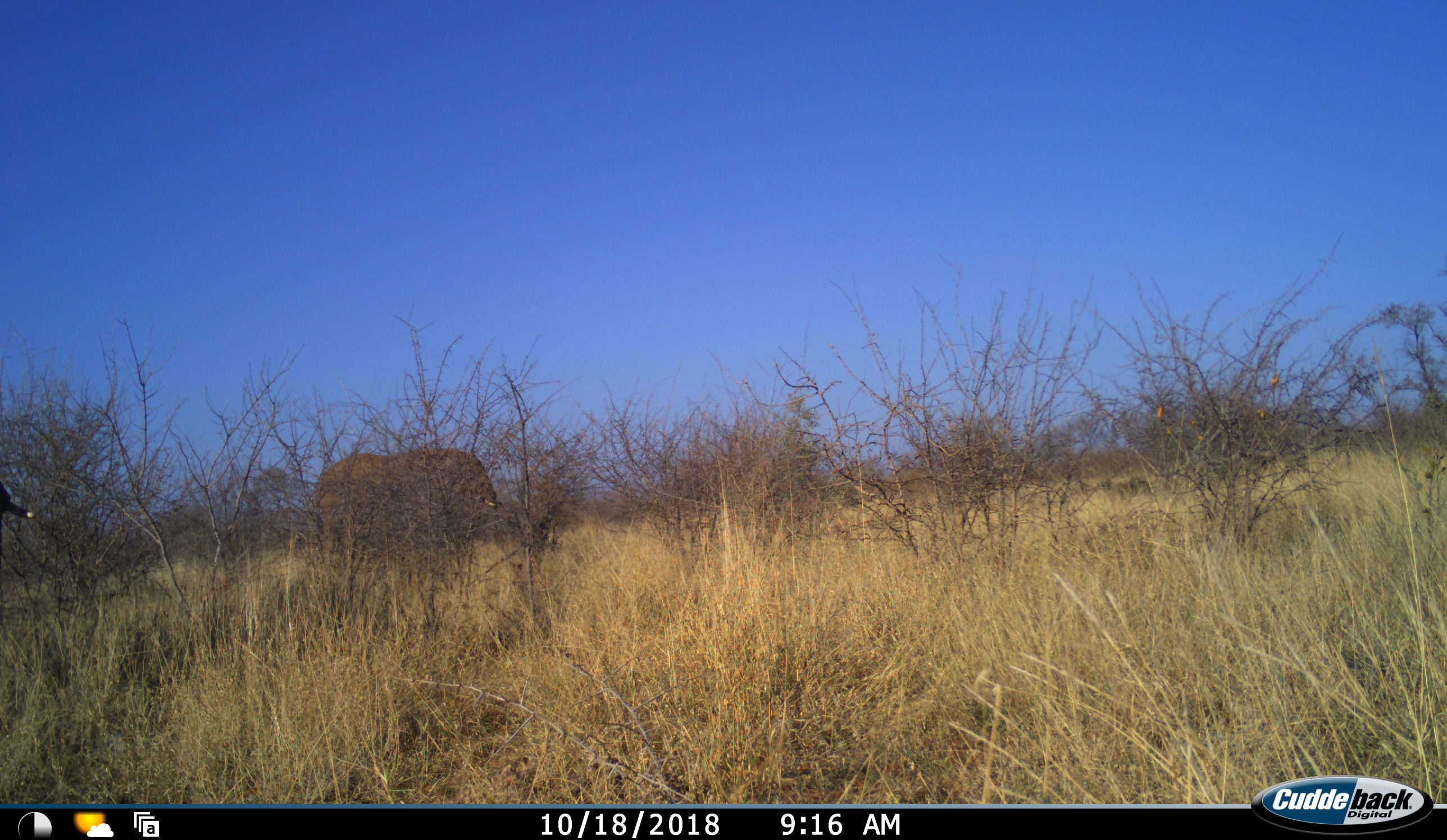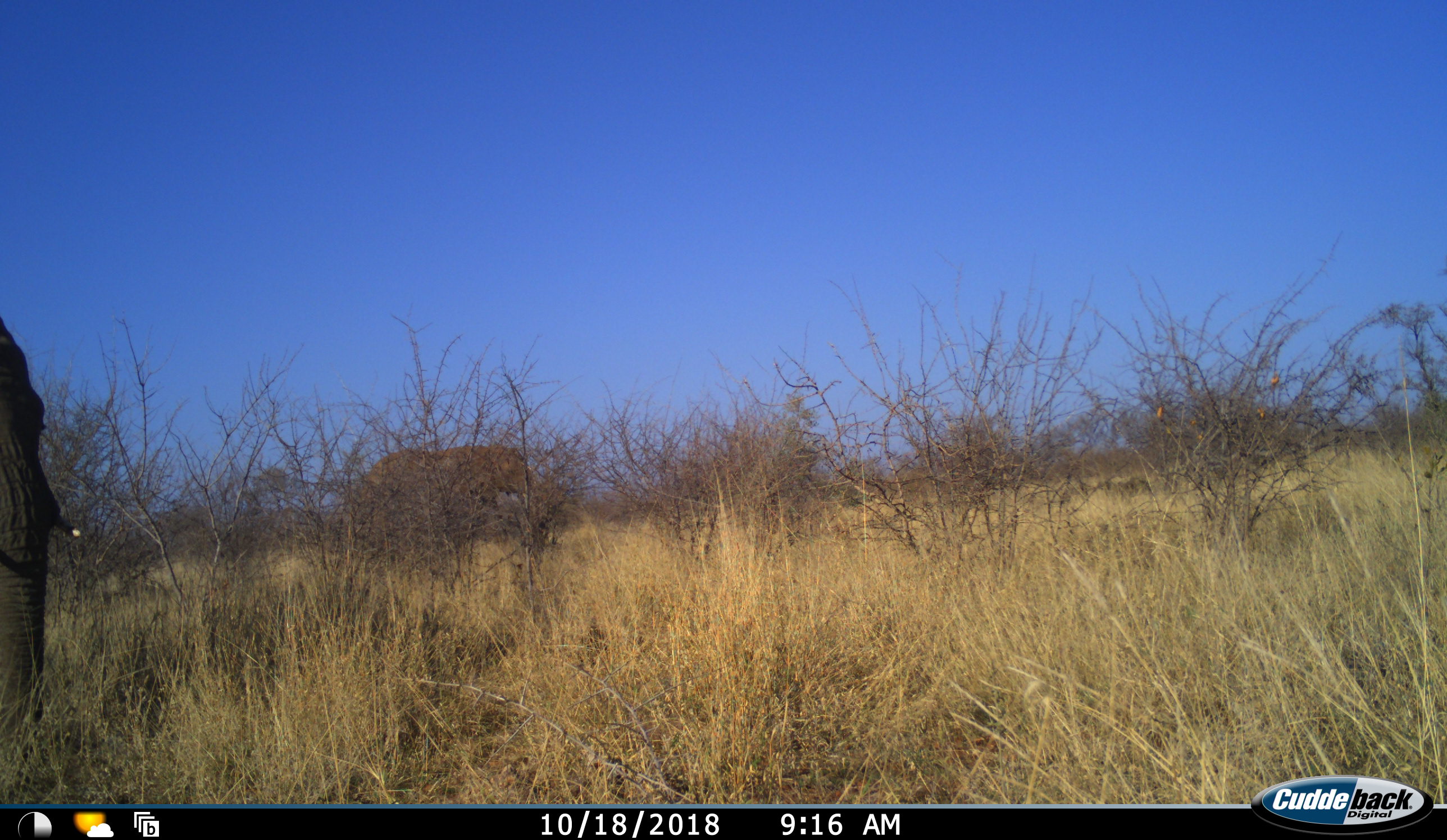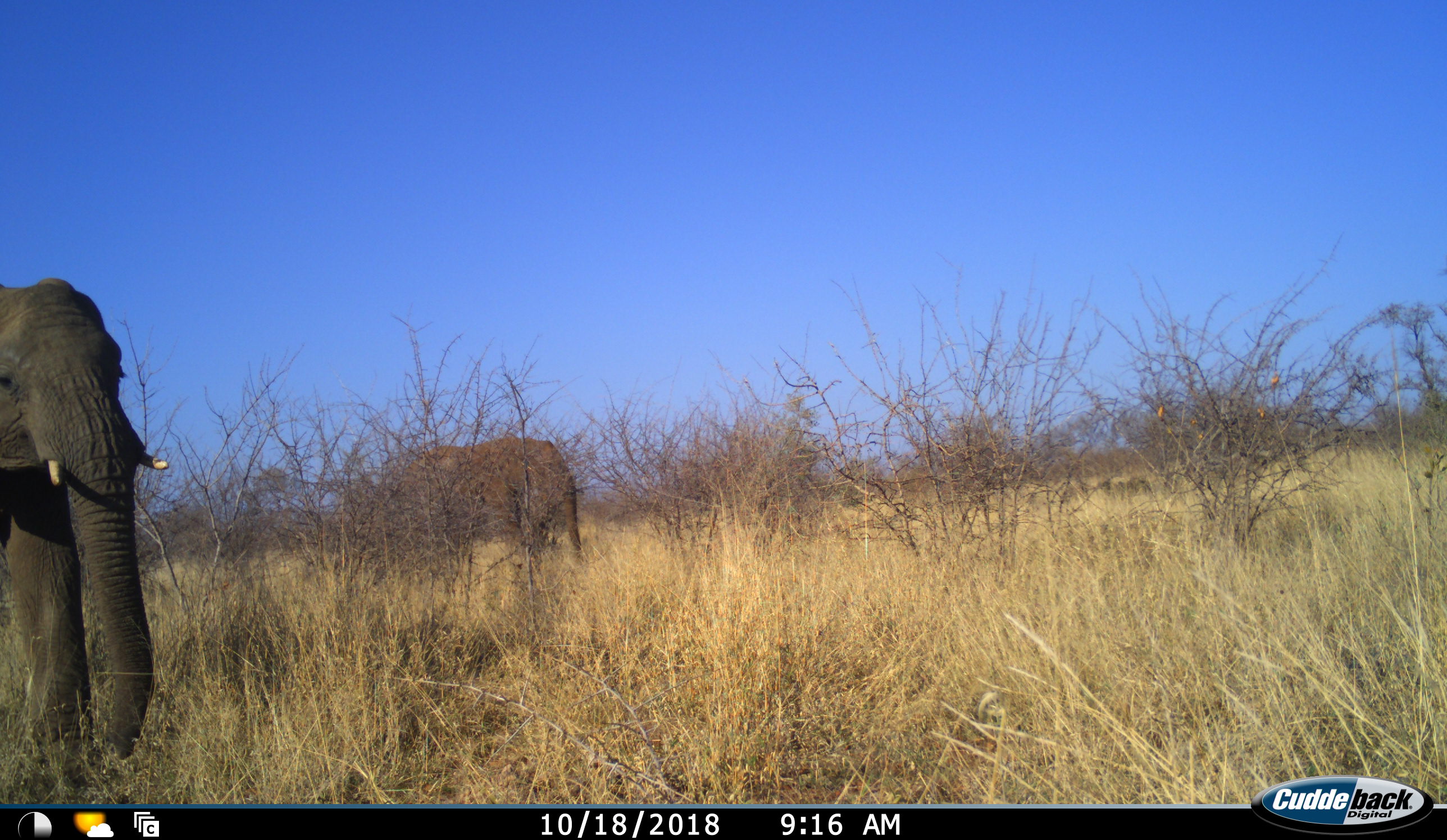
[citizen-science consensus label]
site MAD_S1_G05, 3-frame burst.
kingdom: Animalia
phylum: Chordata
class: Mammalia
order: Proboscidea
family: Elephantidae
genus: Loxodonta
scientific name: Loxodonta africana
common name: african bush elephant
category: elephant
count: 2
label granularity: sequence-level